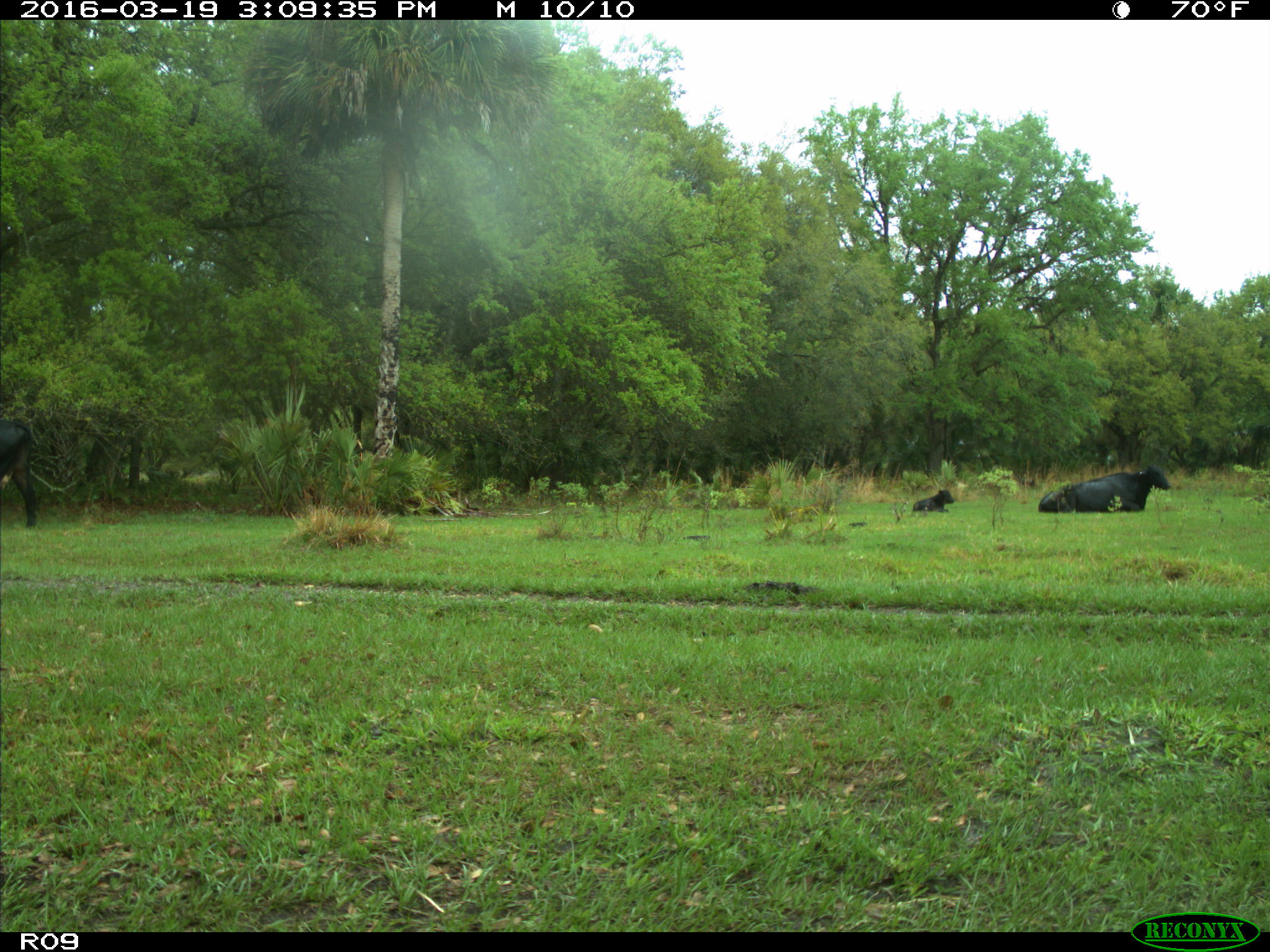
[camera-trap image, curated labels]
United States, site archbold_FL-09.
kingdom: Animalia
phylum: Chordata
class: Mammalia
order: Artiodactyla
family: Bovidae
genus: Bos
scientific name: Bos taurus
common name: domestic cow